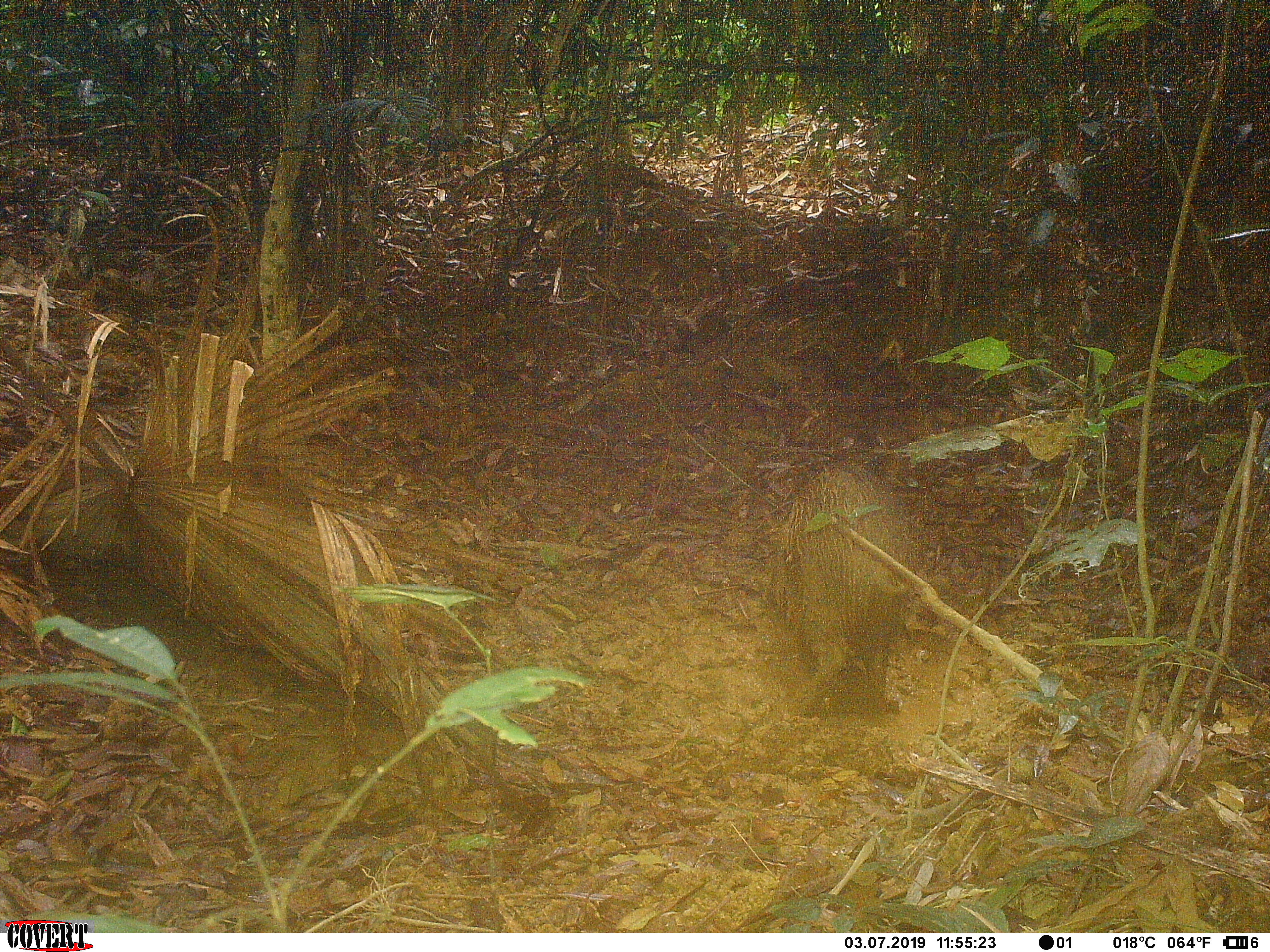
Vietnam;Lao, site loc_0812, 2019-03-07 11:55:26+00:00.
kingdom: Animalia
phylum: Chordata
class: Mammalia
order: Artiodactyla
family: Suidae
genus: Sus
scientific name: Sus scrofa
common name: eurasian wild pig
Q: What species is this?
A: Eurasian wild pig (Sus scrofa).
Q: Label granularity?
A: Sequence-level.